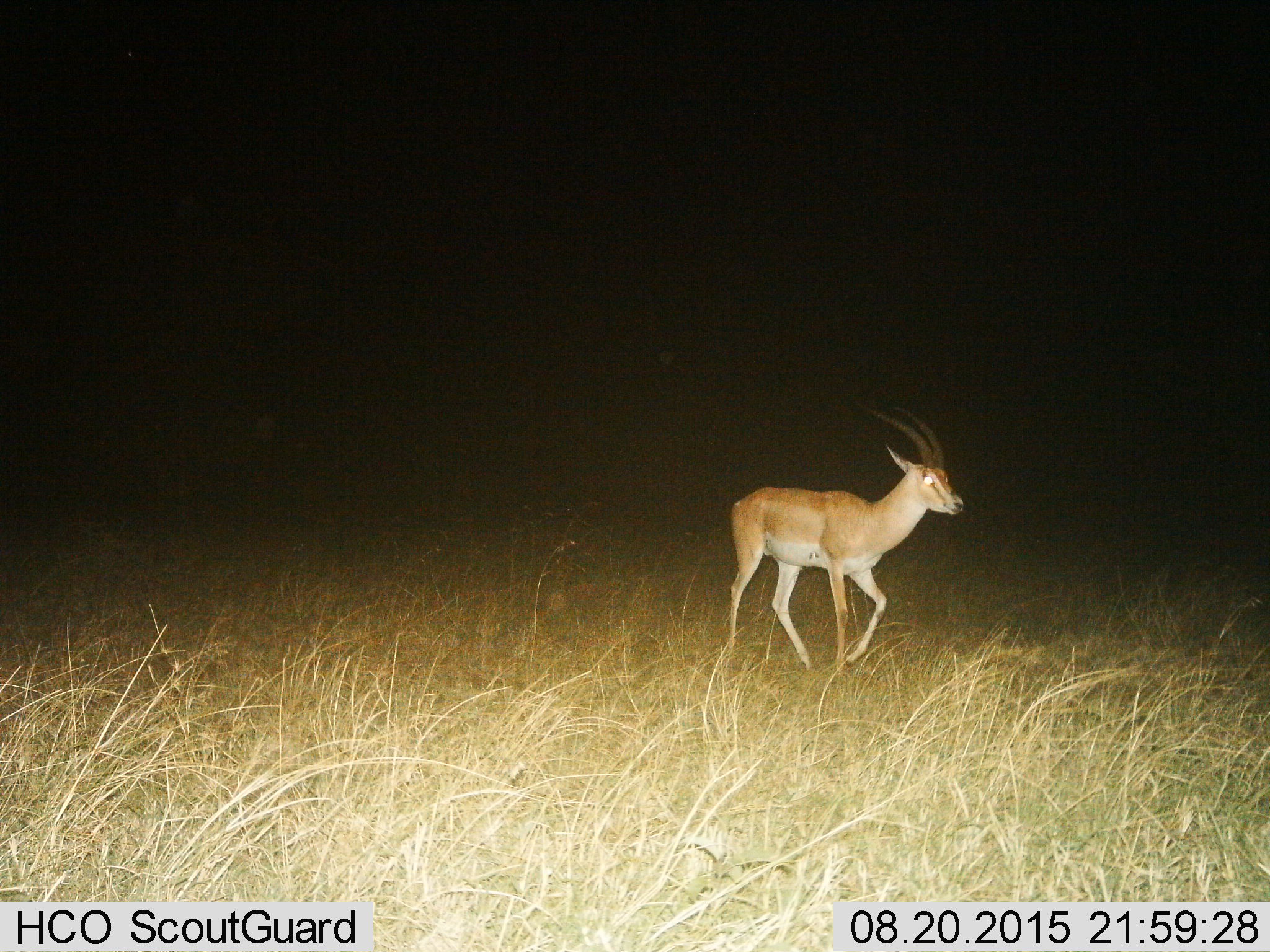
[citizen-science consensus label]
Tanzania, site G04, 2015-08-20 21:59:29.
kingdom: Animalia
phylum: Chordata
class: Mammalia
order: Artiodactyla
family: Bovidae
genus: Nanger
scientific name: Nanger granti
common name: grant's gazelle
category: gazellegrants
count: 1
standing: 0%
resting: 0%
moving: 100%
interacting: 0%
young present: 0%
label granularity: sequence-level